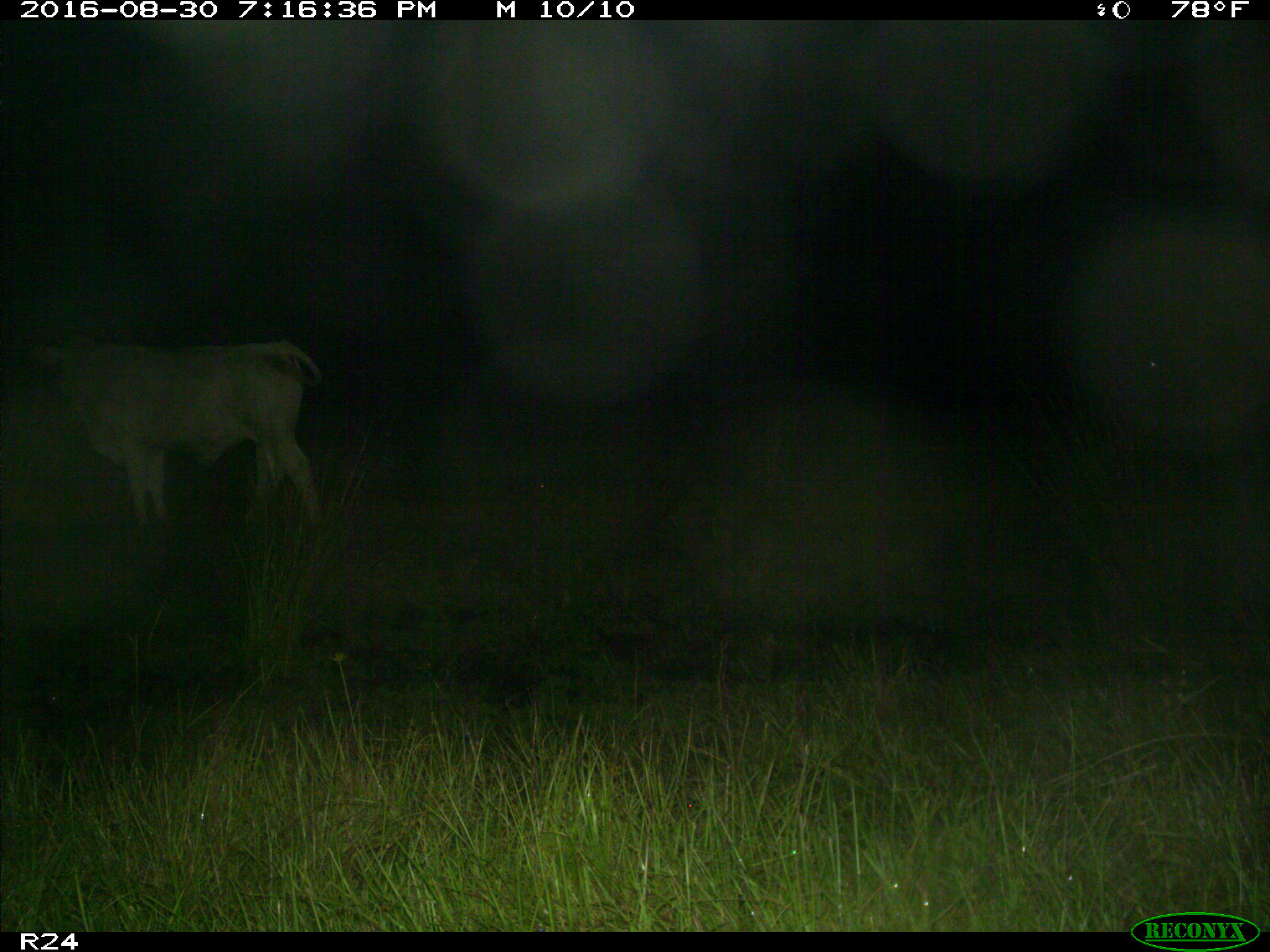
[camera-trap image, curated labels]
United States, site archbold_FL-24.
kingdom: Animalia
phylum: Chordata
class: Mammalia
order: Artiodactyla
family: Bovidae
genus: Bos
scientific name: Bos taurus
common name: domestic cow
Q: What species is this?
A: Bos taurus (domestic cow).